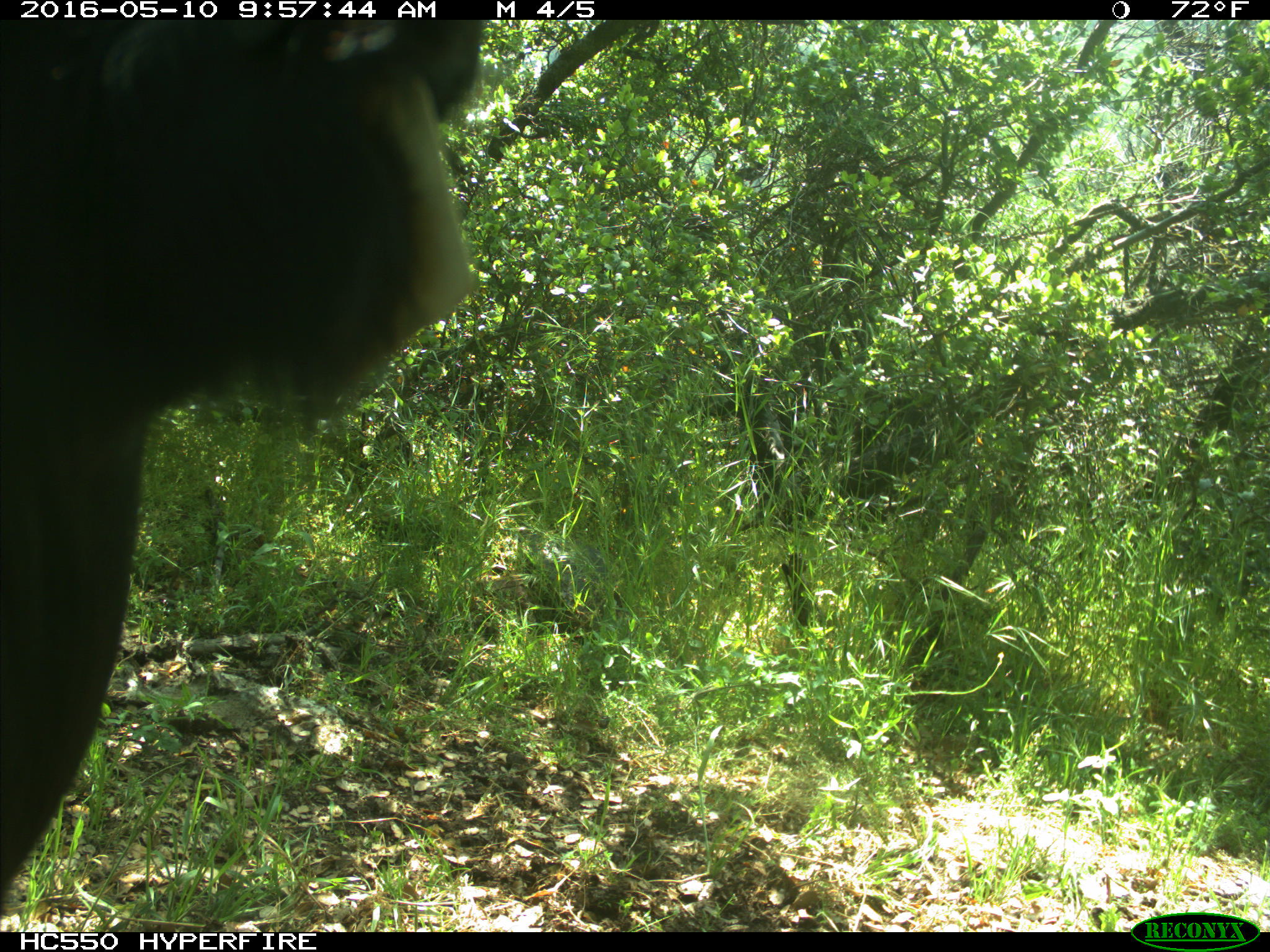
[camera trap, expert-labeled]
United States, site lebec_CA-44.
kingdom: Animalia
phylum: Chordata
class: Mammalia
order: Artiodactyla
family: Bovidae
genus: Bos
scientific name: Bos taurus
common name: domestic cow